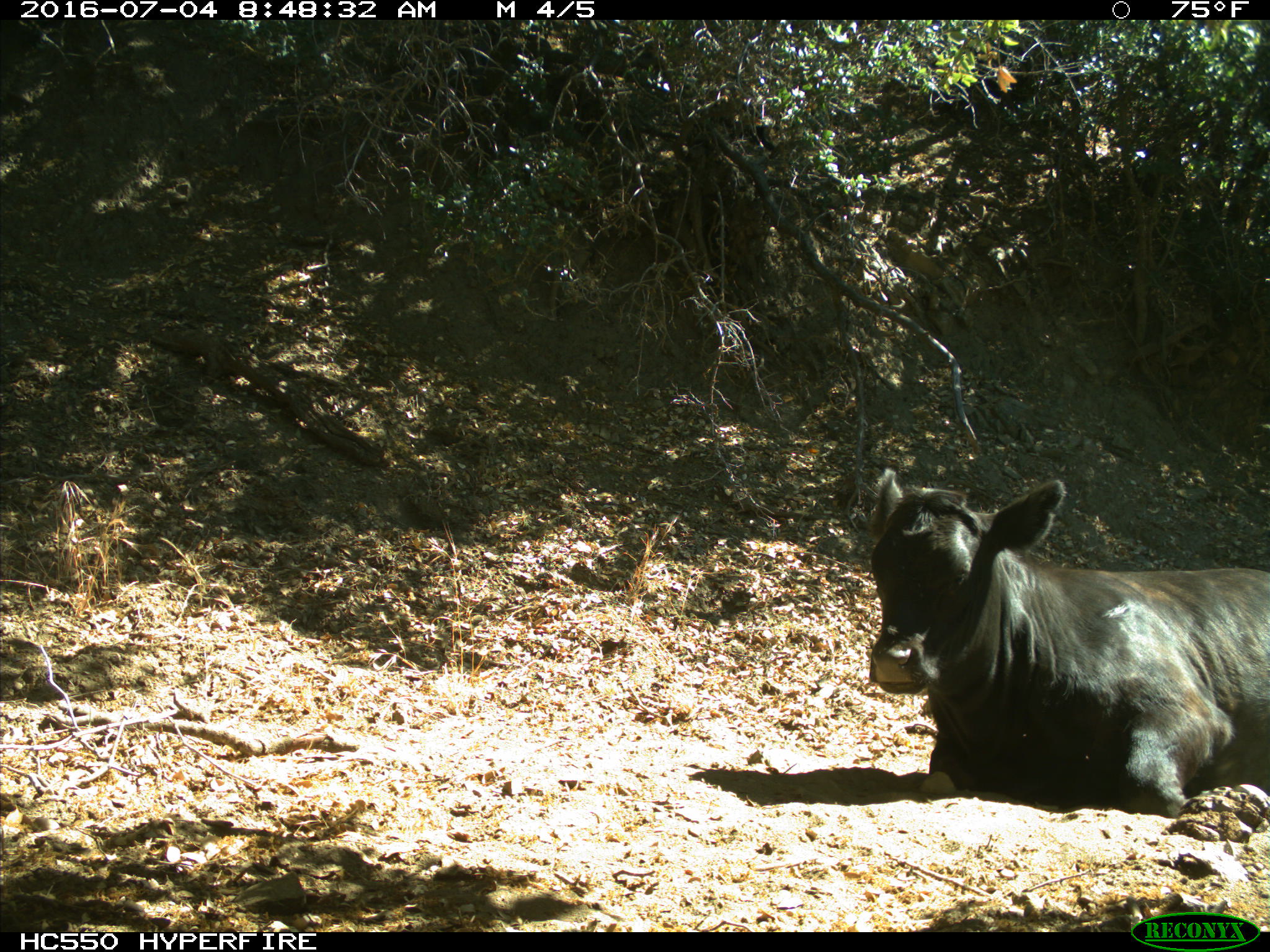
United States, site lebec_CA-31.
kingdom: Animalia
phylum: Chordata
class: Mammalia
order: Artiodactyla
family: Bovidae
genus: Bos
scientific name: Bos taurus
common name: domestic cow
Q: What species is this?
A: Bos taurus (domestic cow).